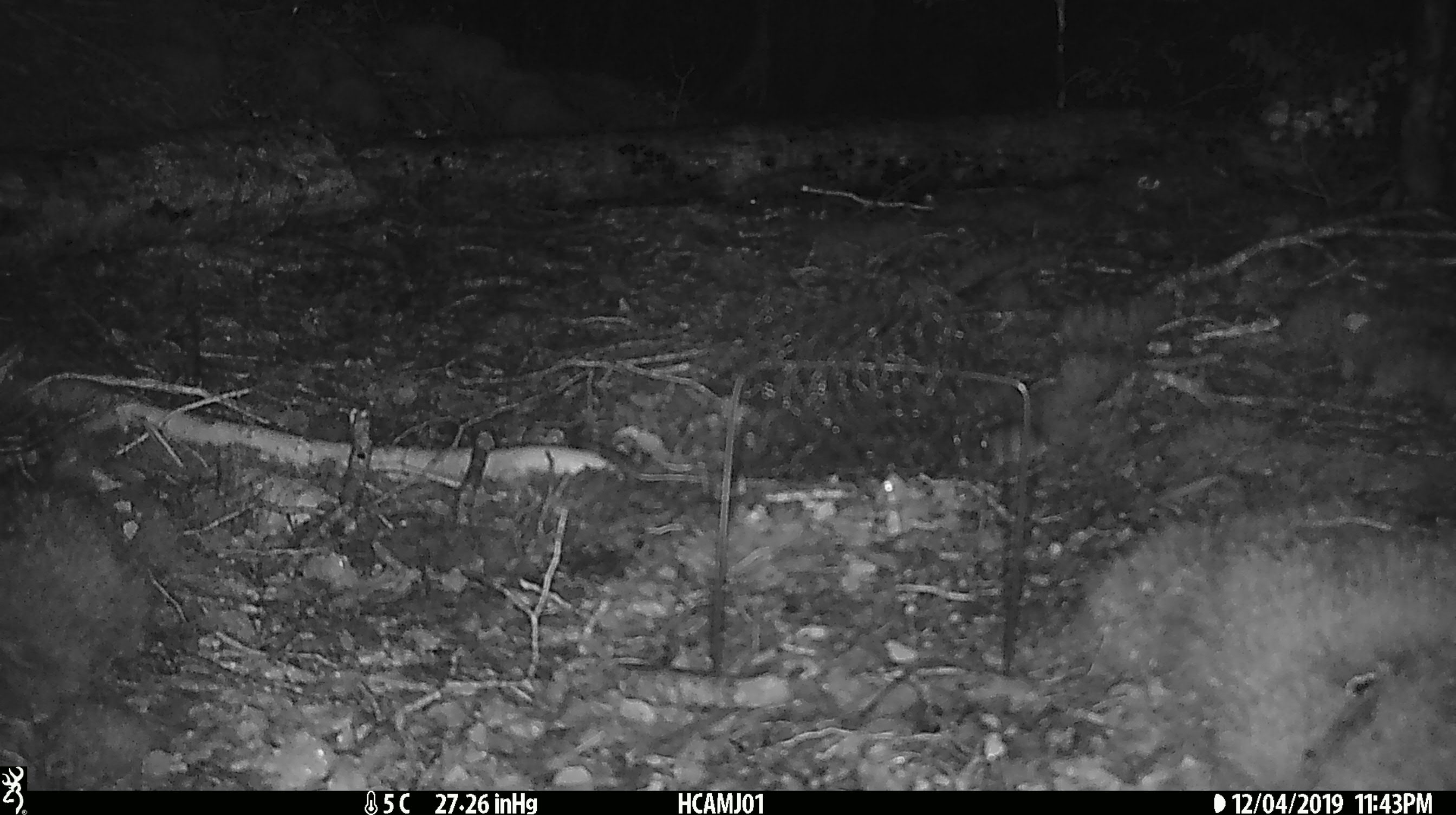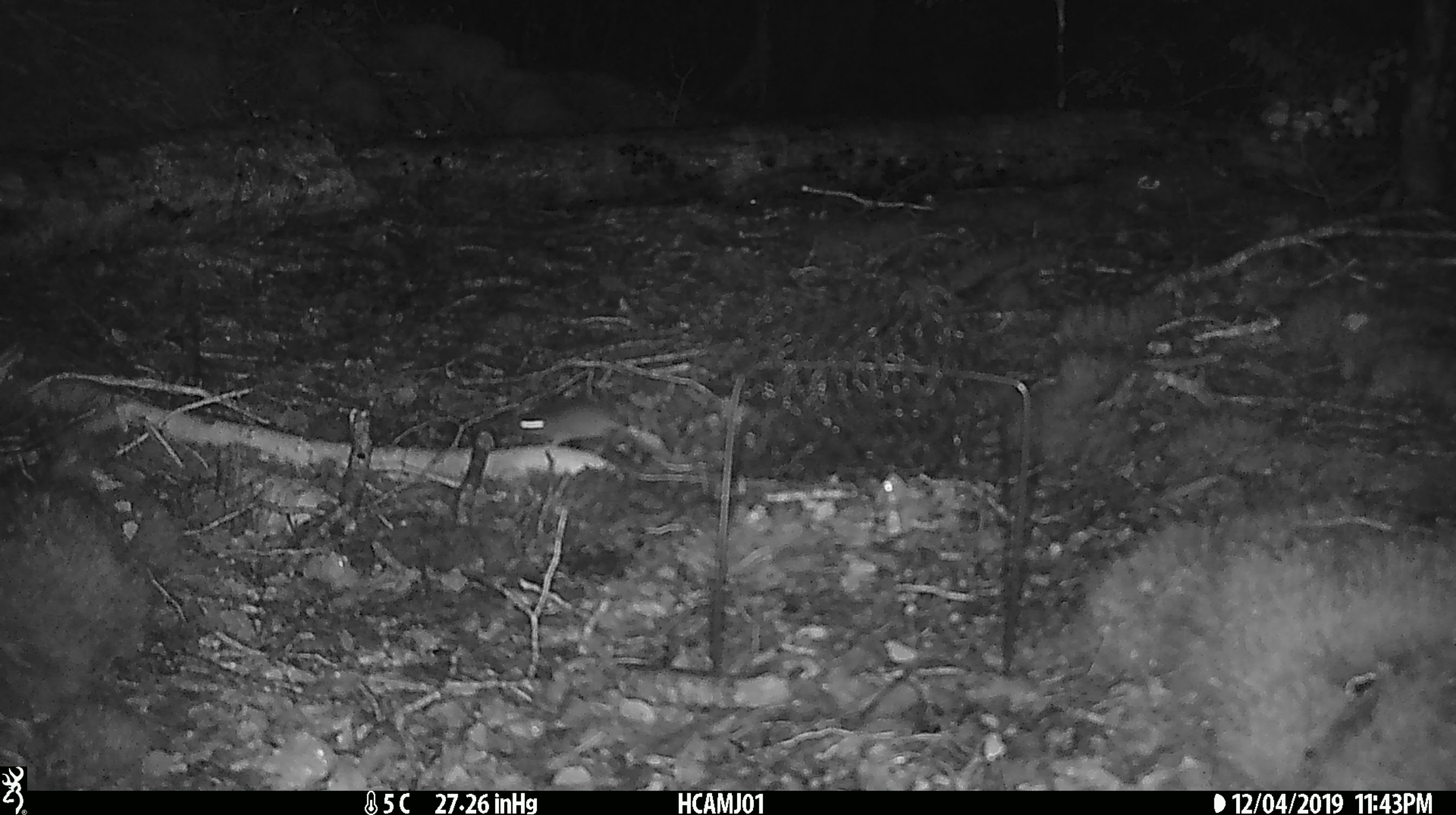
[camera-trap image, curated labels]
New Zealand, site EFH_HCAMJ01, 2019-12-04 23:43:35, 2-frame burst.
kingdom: Animalia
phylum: Chordata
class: Mammalia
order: Rodentia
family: Muridae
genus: Mus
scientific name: Mus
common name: mouse